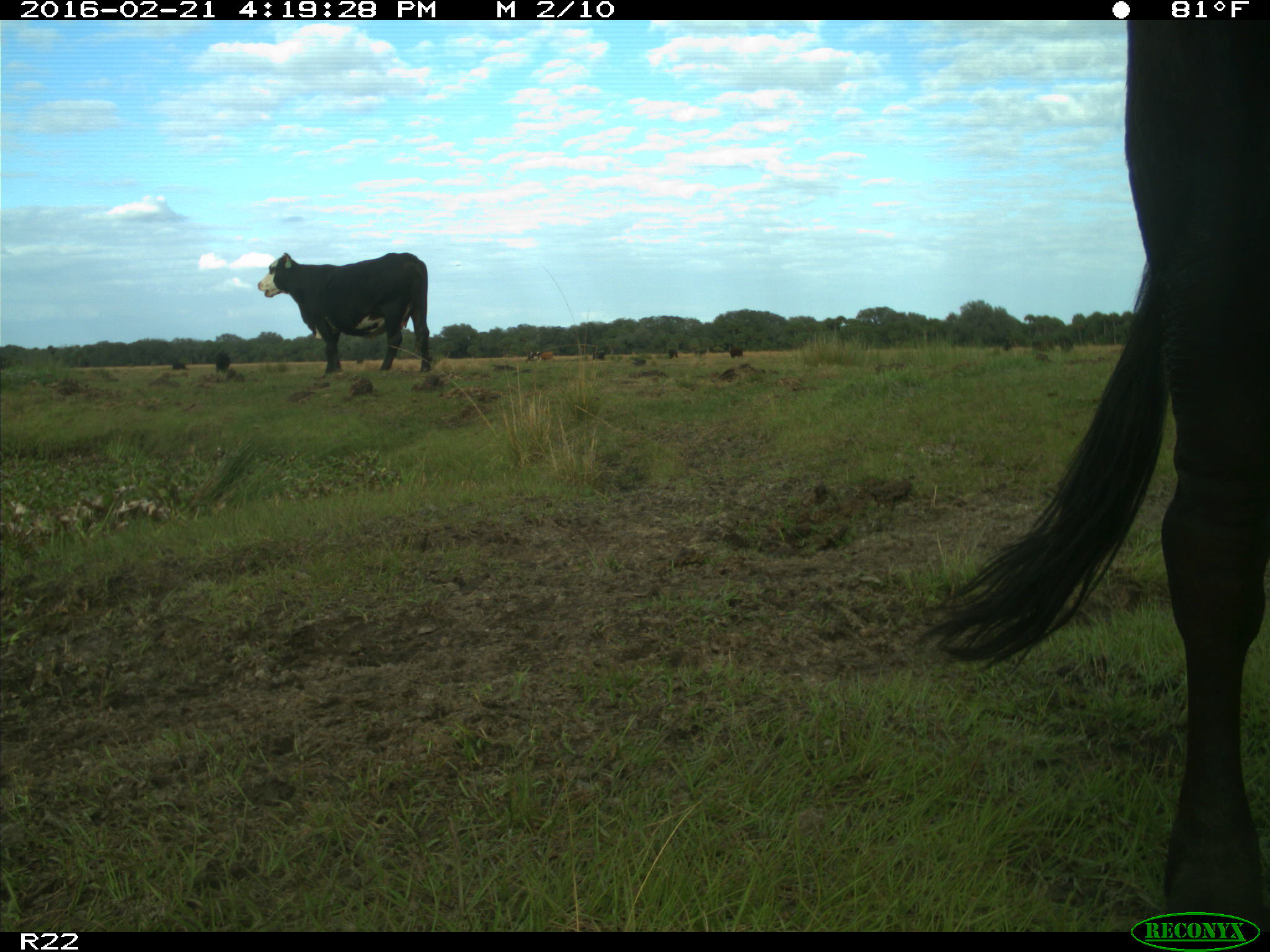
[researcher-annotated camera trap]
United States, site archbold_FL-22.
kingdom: Animalia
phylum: Chordata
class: Mammalia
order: Artiodactyla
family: Bovidae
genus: Bos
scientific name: Bos taurus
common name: domestic cow